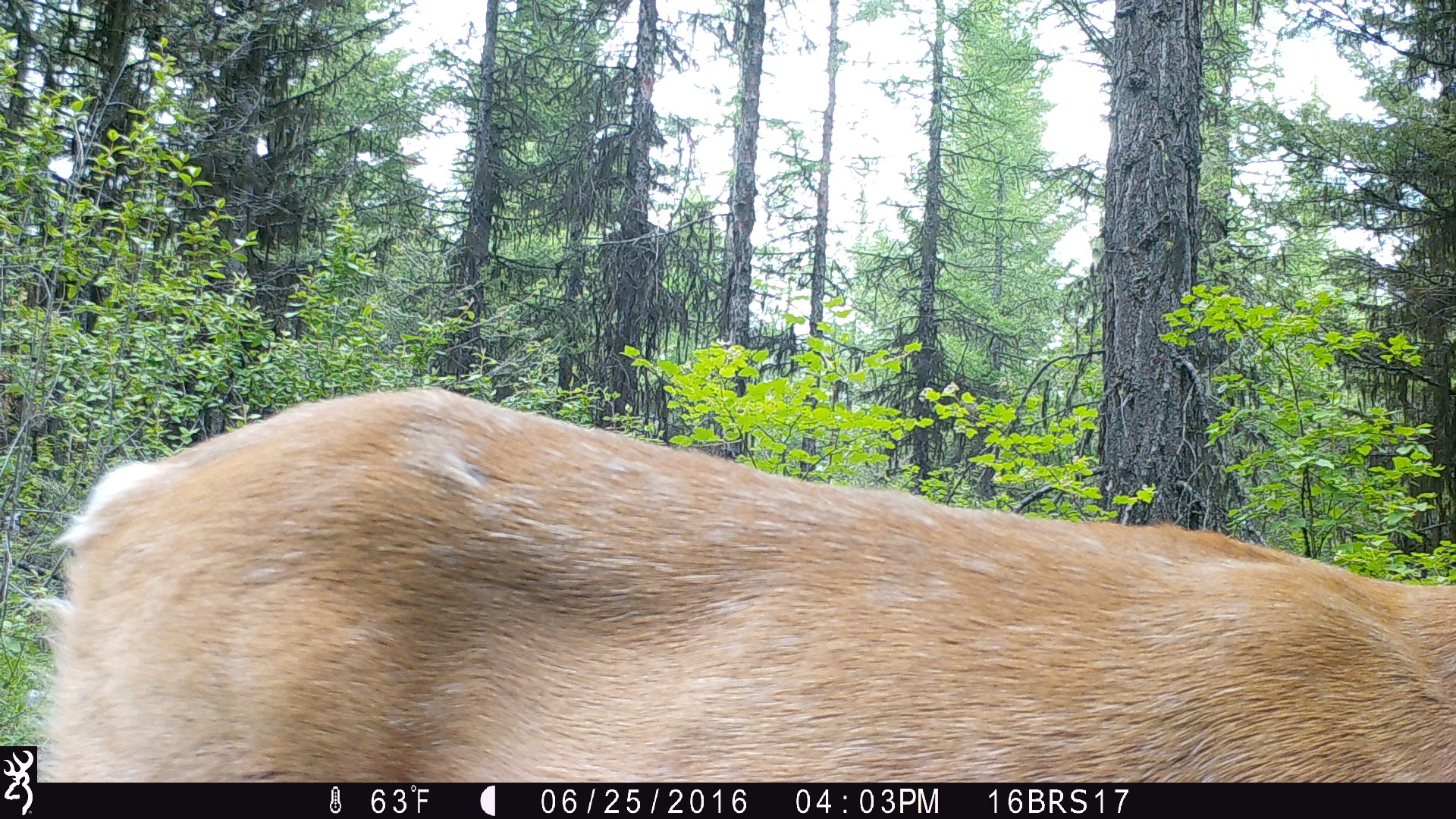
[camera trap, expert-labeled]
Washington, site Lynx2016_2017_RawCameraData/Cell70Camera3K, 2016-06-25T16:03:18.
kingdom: Animalia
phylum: Chordata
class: Mammalia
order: Artiodactyla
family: Cervidae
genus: Odocoileus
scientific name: Odocoileus virginianus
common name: white-tailed deer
Odocoileus virginianus (white-tailed deer). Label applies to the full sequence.